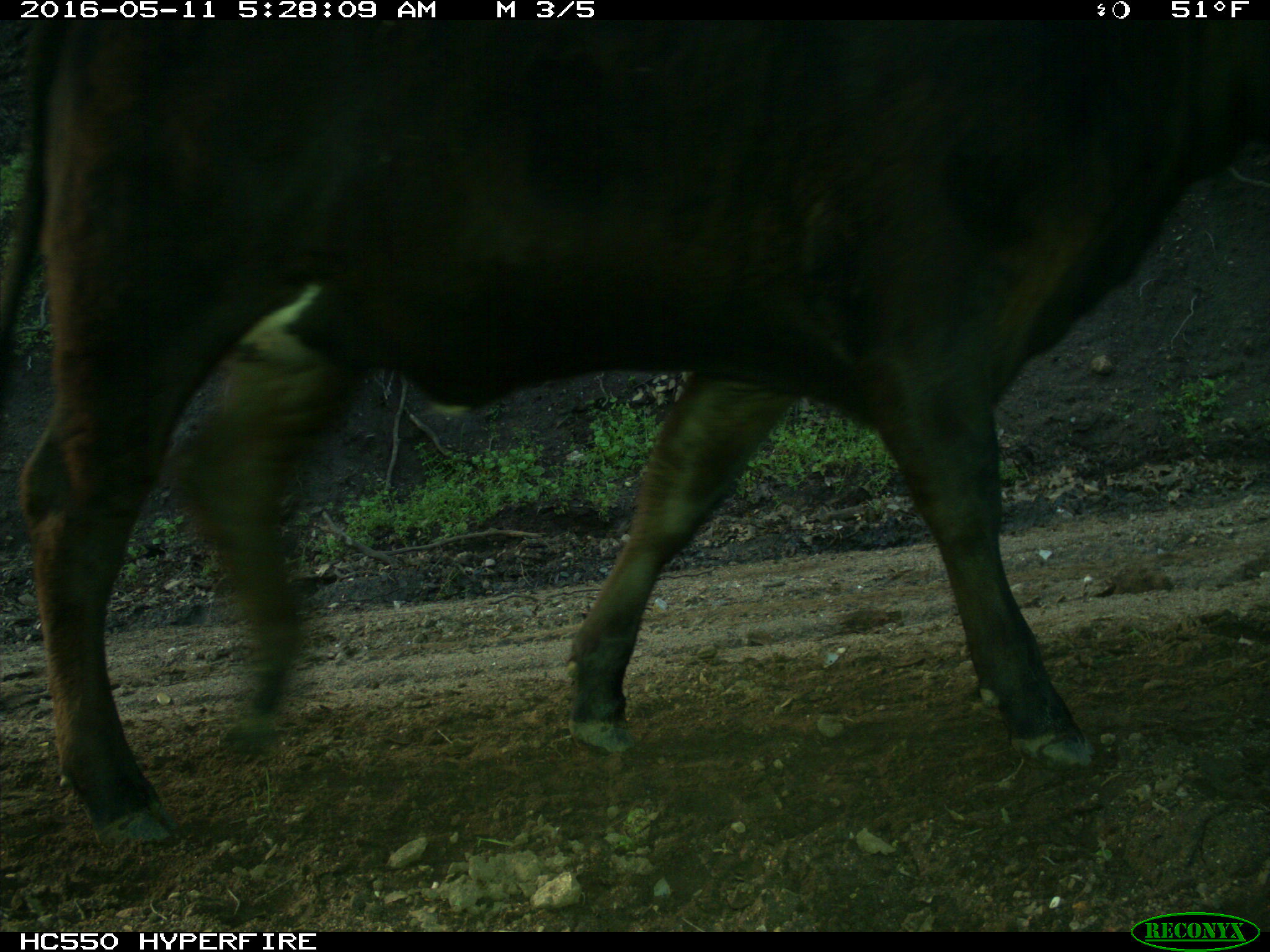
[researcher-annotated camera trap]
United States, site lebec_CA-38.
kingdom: Animalia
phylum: Chordata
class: Mammalia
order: Artiodactyla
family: Bovidae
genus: Bos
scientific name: Bos taurus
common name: domestic cow